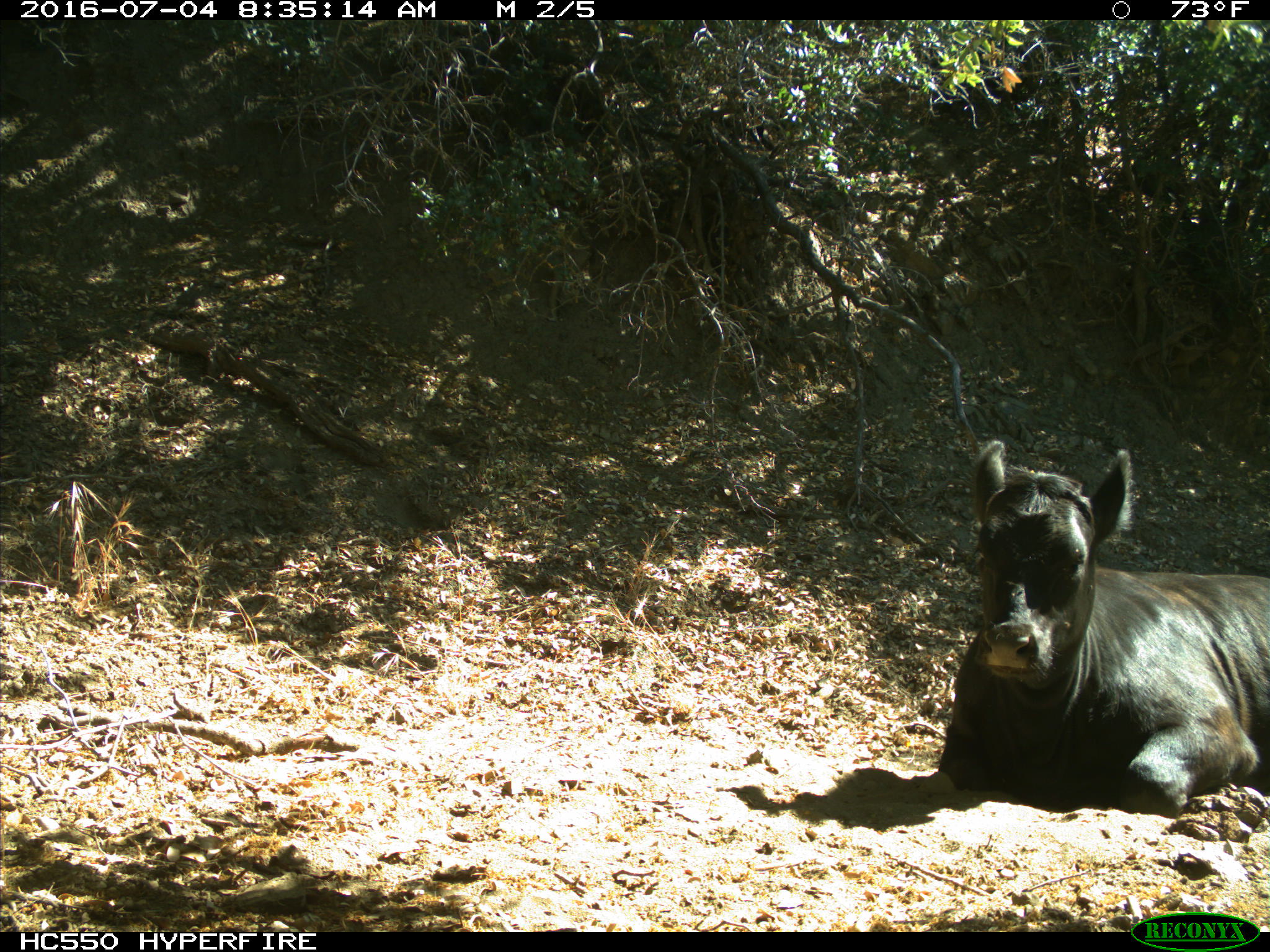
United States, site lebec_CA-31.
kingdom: Animalia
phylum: Chordata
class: Mammalia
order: Artiodactyla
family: Bovidae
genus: Bos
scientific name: Bos taurus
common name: domestic cow